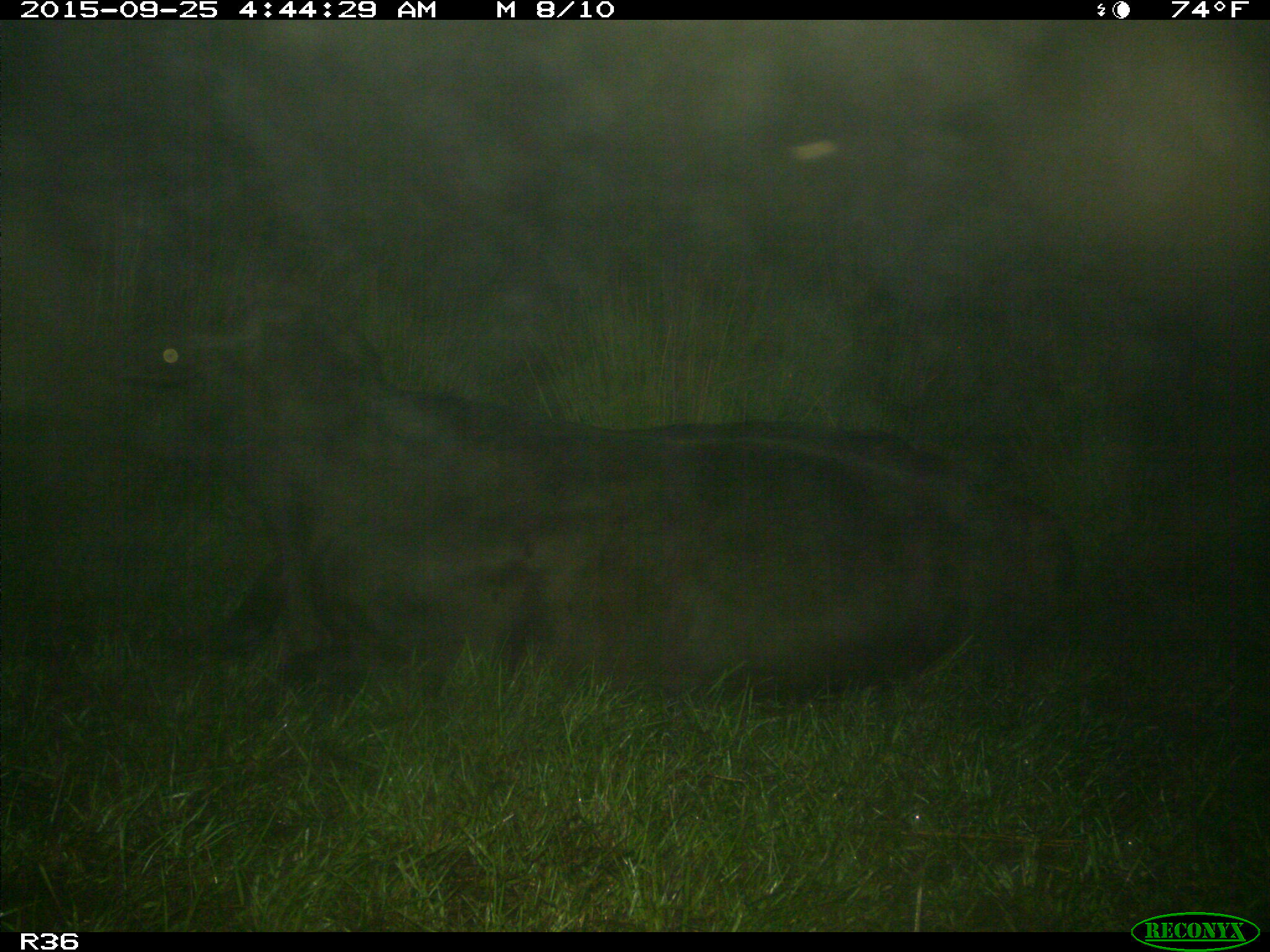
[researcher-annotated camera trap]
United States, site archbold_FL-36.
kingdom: Animalia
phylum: Chordata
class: Mammalia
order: Artiodactyla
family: Bovidae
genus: Bos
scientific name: Bos taurus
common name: domestic cow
Bos taurus (domestic cow).